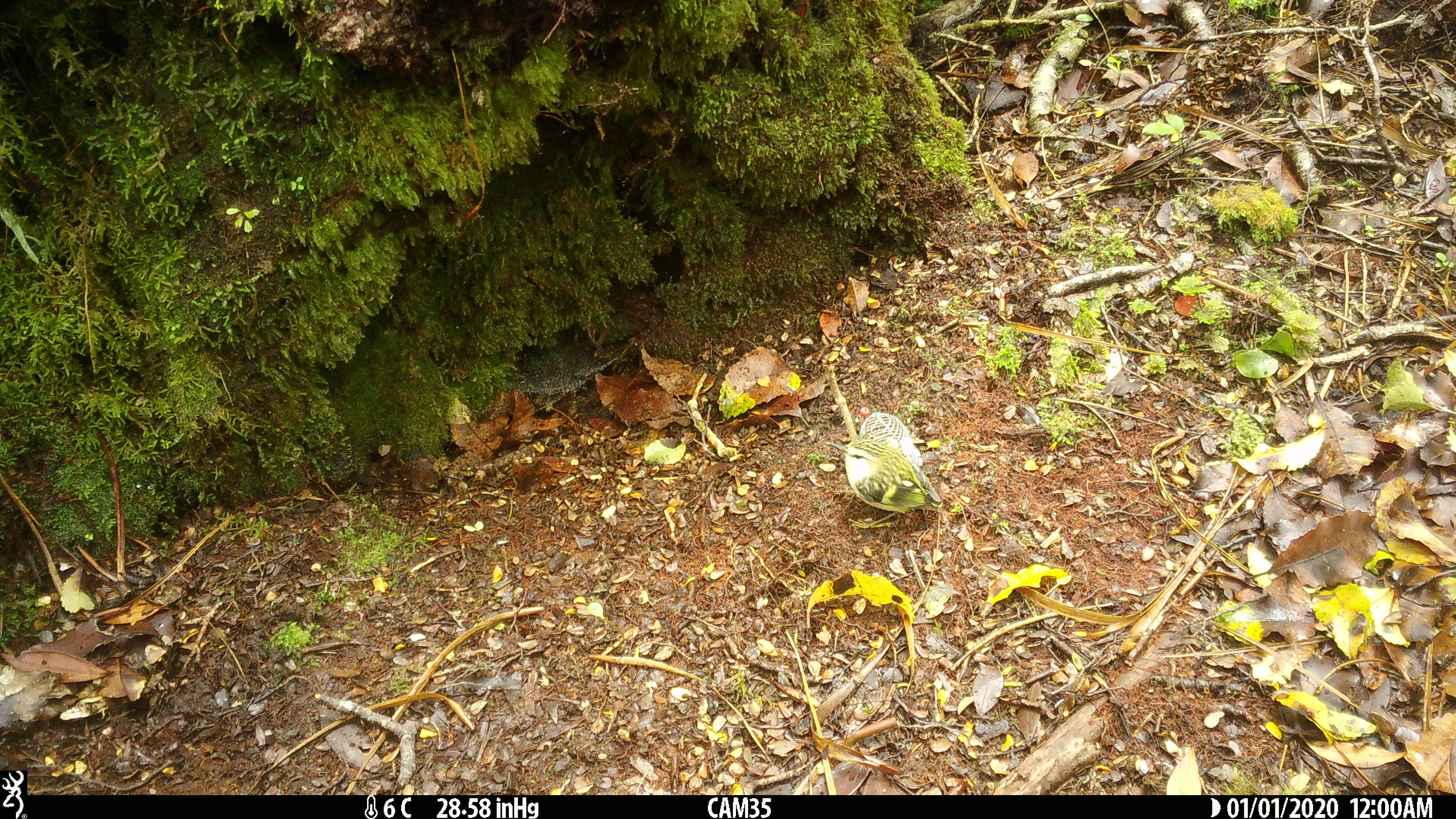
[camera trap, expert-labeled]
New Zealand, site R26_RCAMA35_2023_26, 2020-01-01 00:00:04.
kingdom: Animalia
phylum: Chordata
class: Aves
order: Passeriformes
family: Acanthisittidae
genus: Acanthisitta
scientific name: Acanthisitta chloris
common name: rifleman